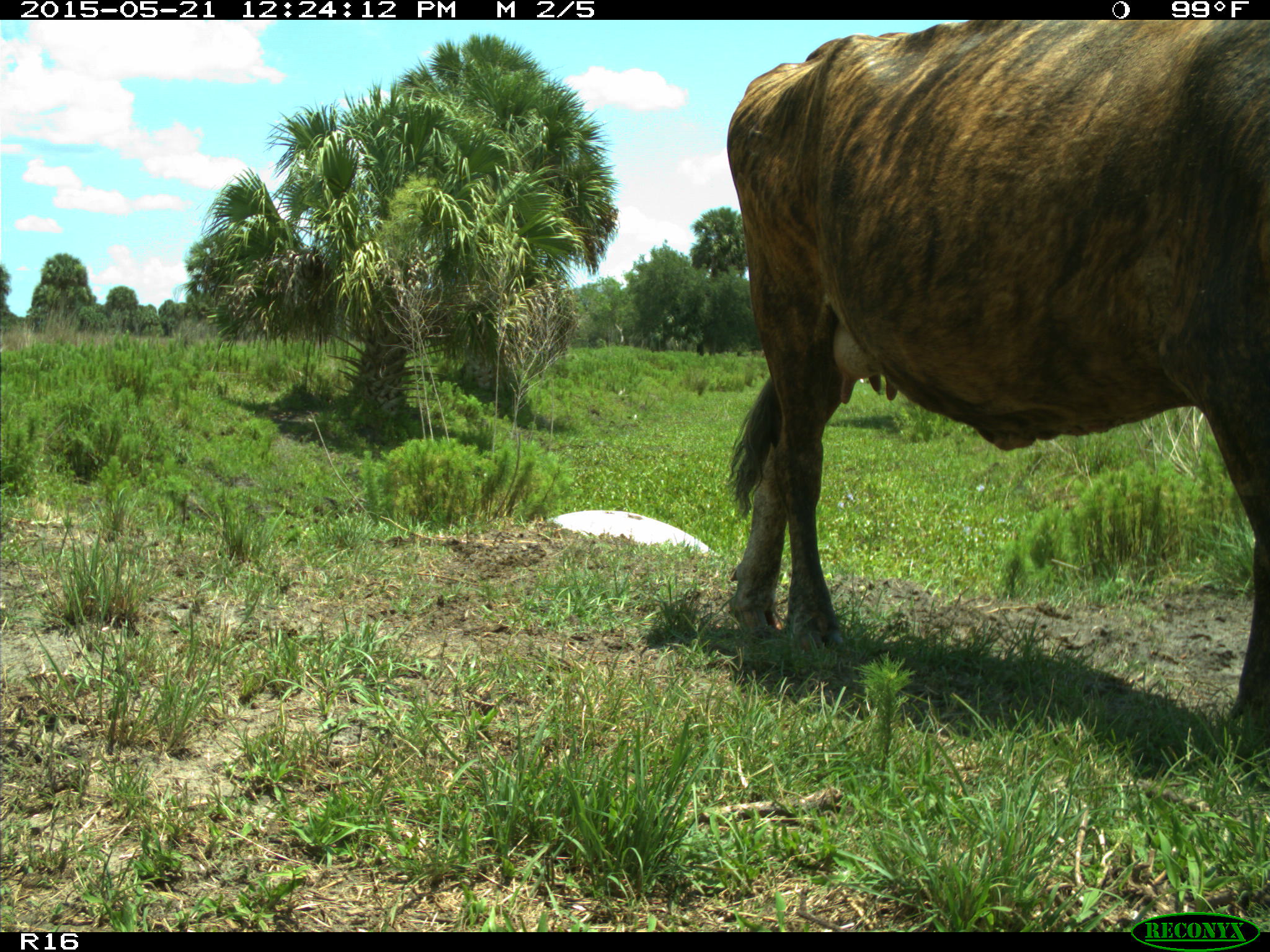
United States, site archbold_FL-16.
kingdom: Animalia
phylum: Chordata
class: Mammalia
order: Artiodactyla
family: Bovidae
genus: Bos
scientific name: Bos taurus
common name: domestic cow